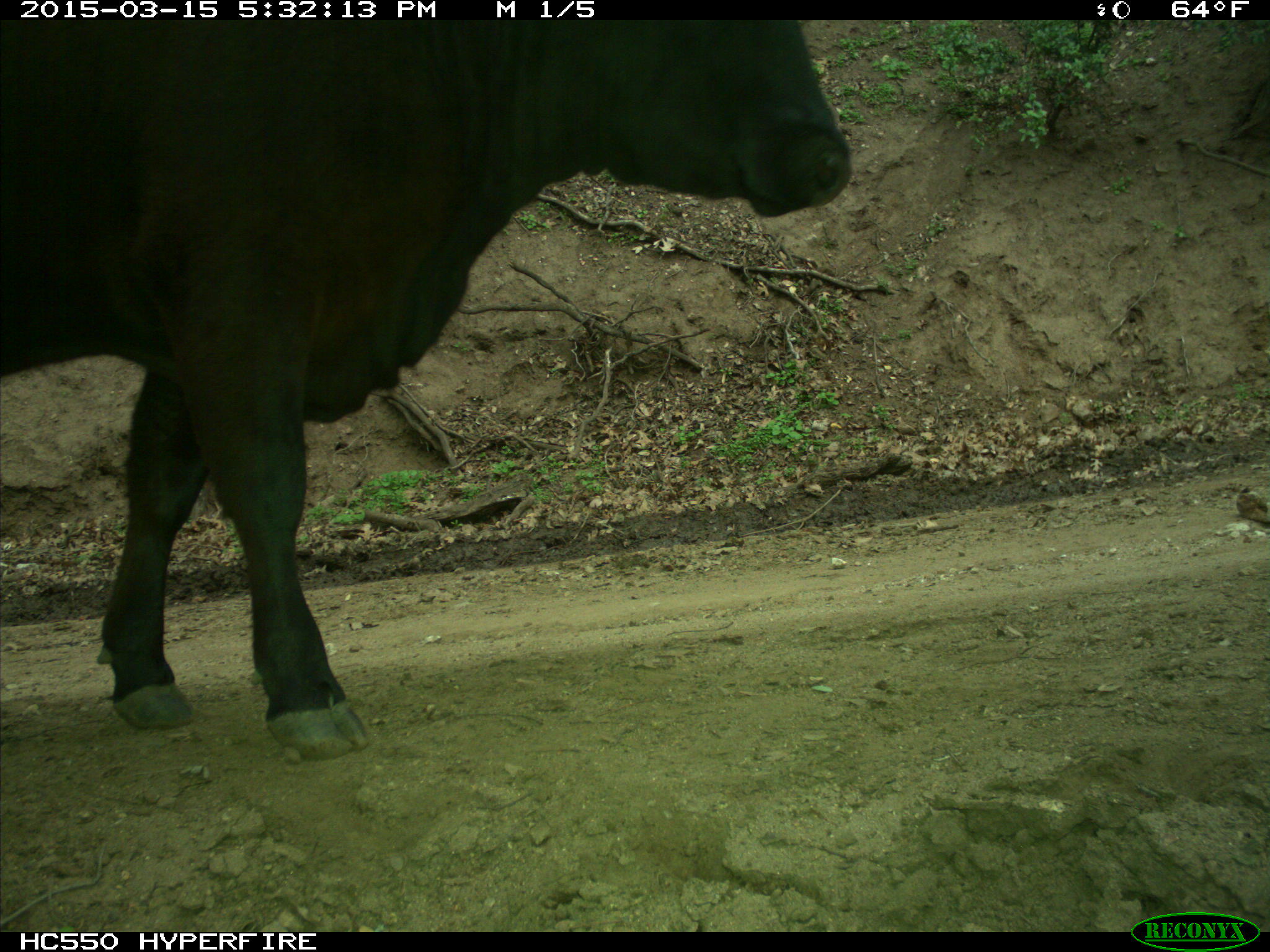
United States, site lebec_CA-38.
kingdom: Animalia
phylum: Chordata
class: Mammalia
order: Artiodactyla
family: Bovidae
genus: Bos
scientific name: Bos taurus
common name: domestic cow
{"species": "Bos taurus (domestic cow)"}